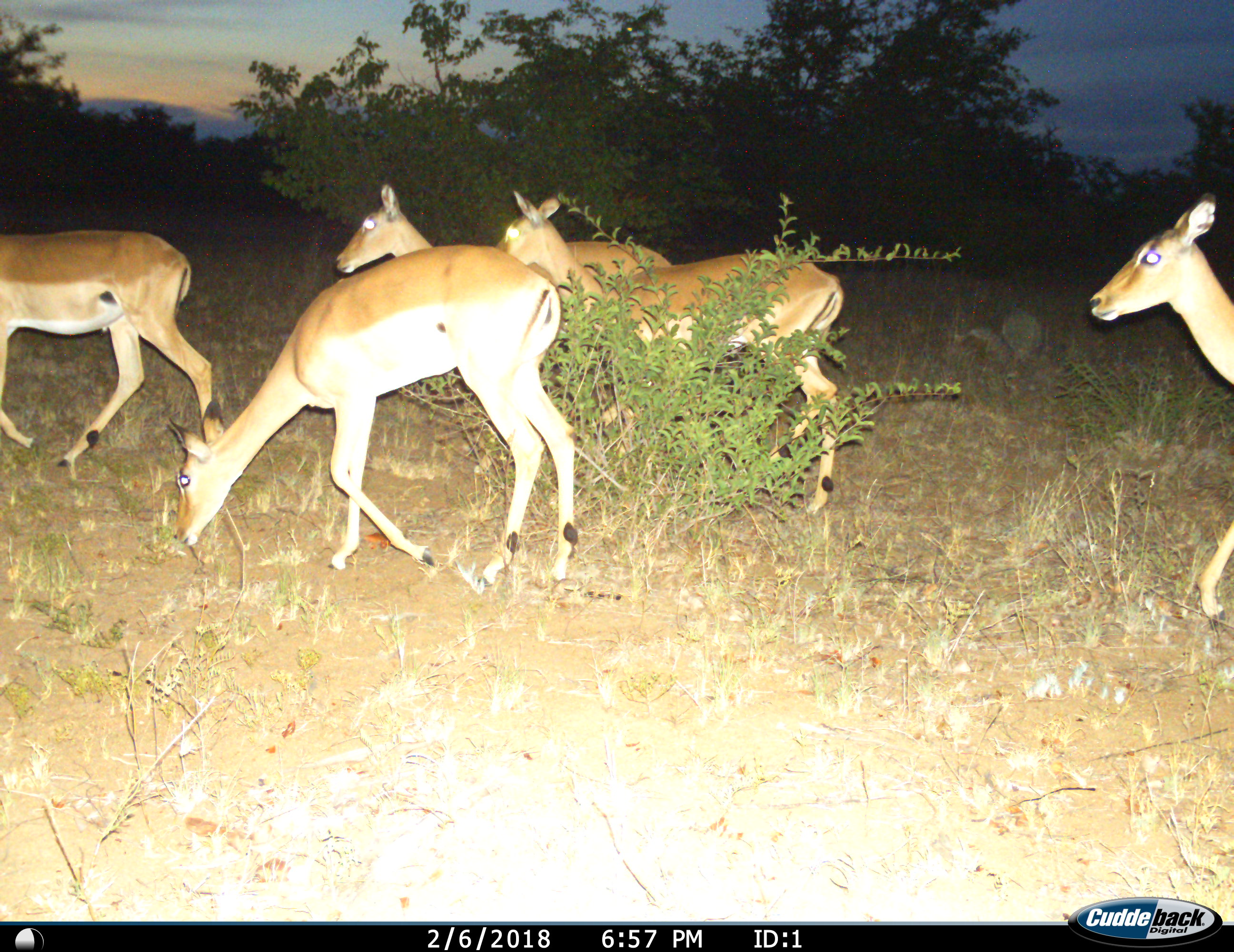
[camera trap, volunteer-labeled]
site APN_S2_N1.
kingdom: Animalia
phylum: Chordata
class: Mammalia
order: Artiodactyla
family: Bovidae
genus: Aepyceros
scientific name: Aepyceros melampus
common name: impala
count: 5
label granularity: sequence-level